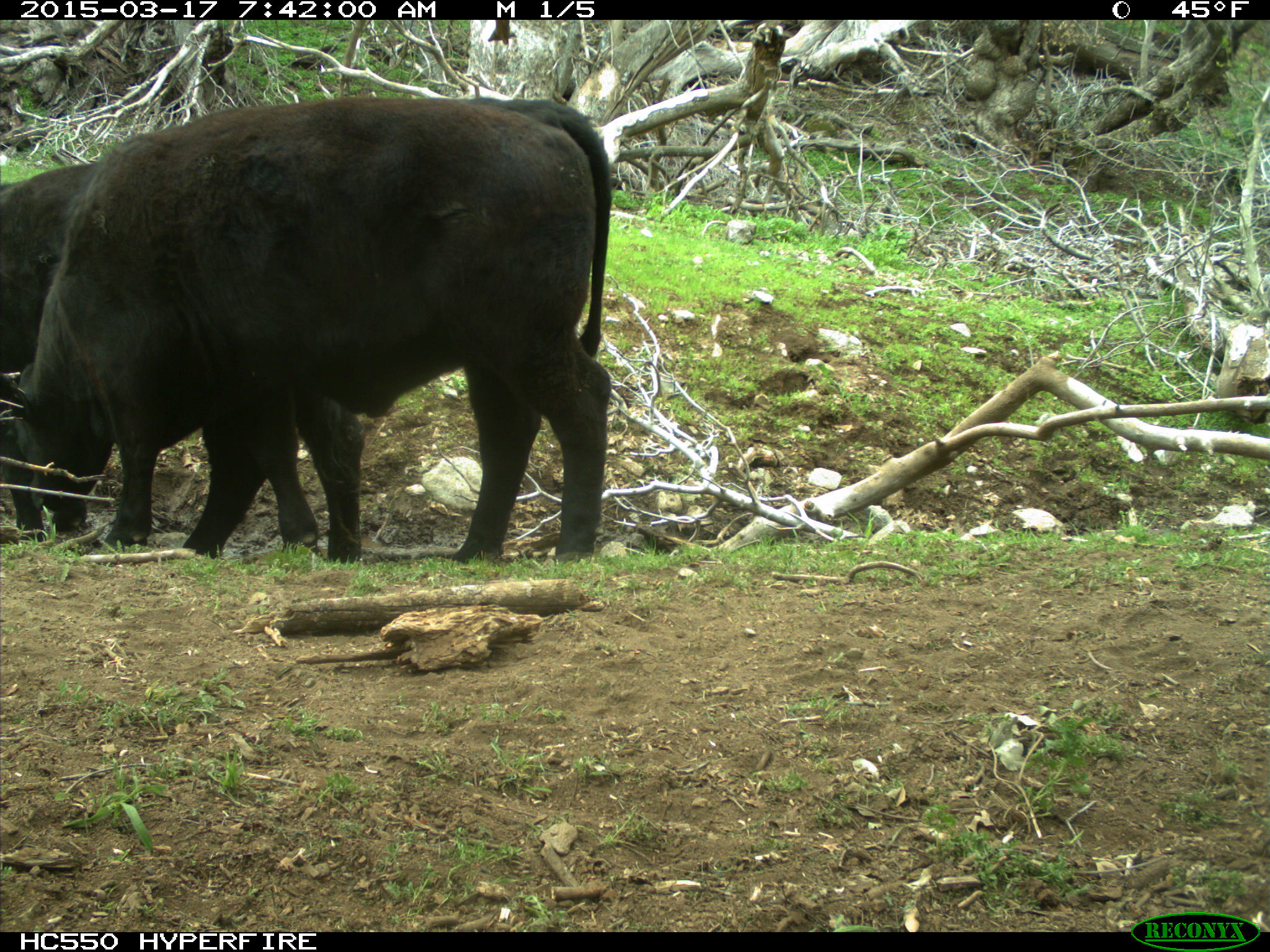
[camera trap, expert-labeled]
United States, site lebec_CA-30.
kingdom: Animalia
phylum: Chordata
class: Mammalia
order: Artiodactyla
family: Bovidae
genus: Bos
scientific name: Bos taurus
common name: domestic cow